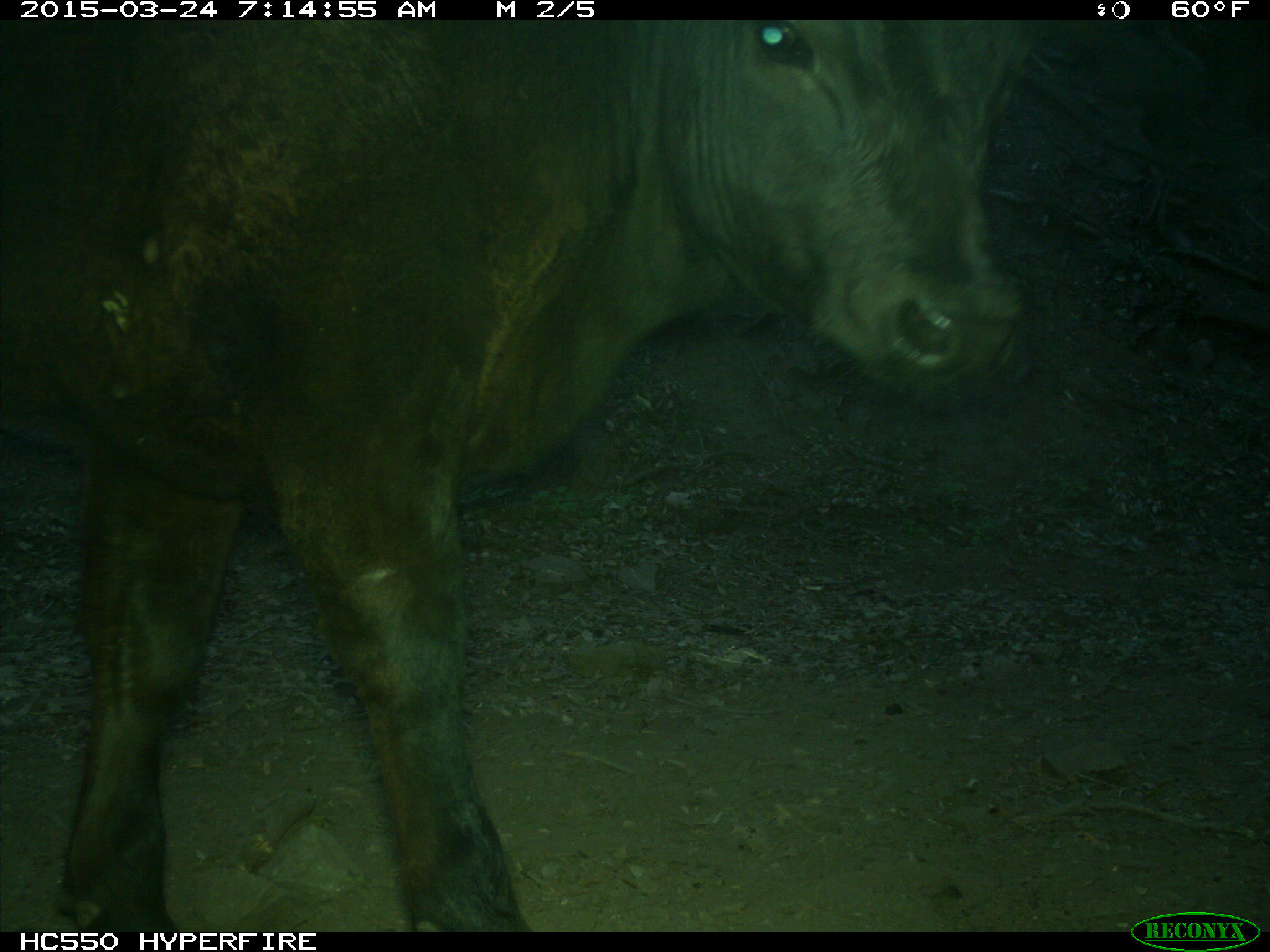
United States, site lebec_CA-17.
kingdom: Animalia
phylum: Chordata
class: Mammalia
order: Artiodactyla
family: Bovidae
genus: Bos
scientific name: Bos taurus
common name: domestic cow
Bos taurus (domestic cow).